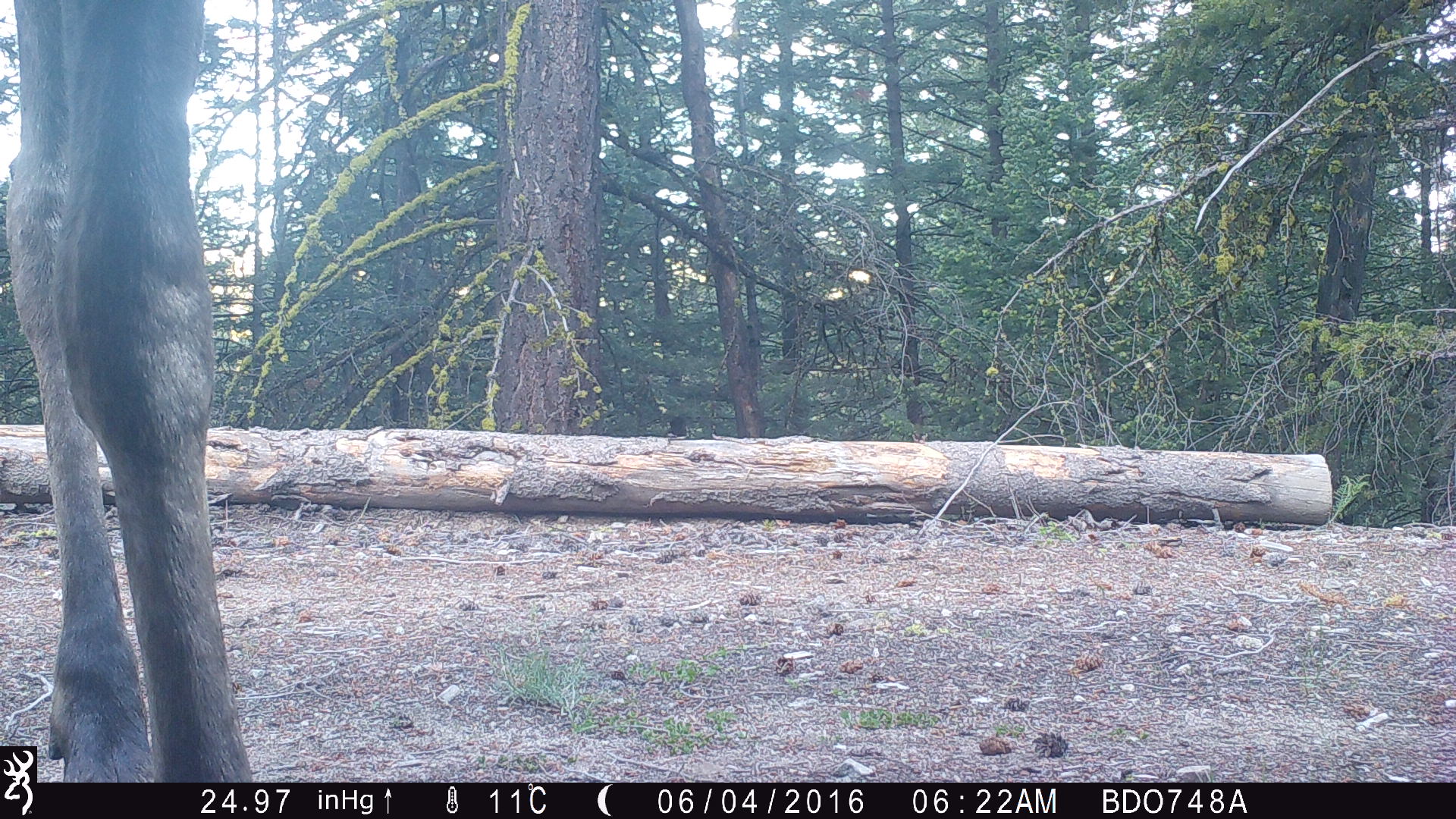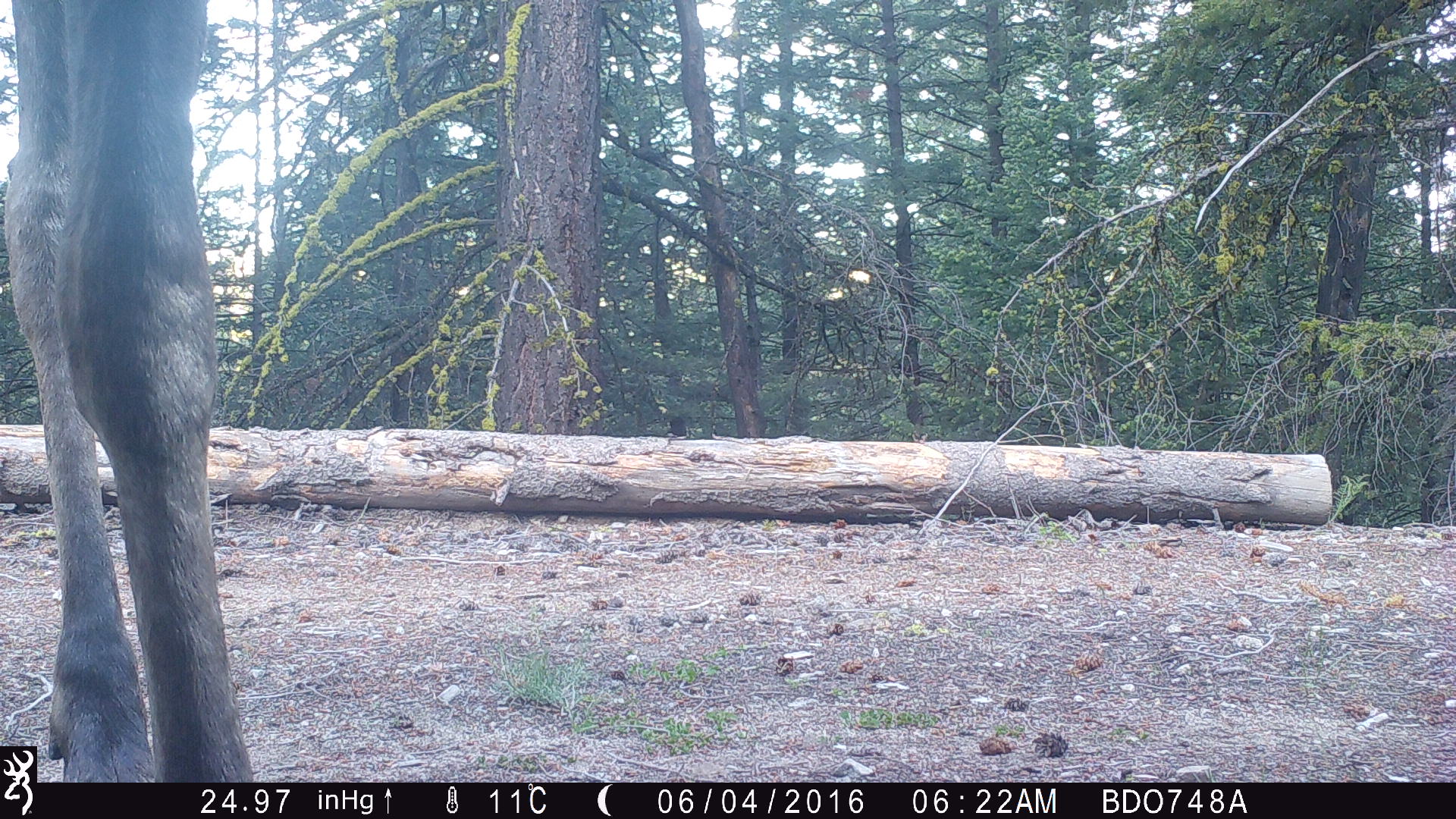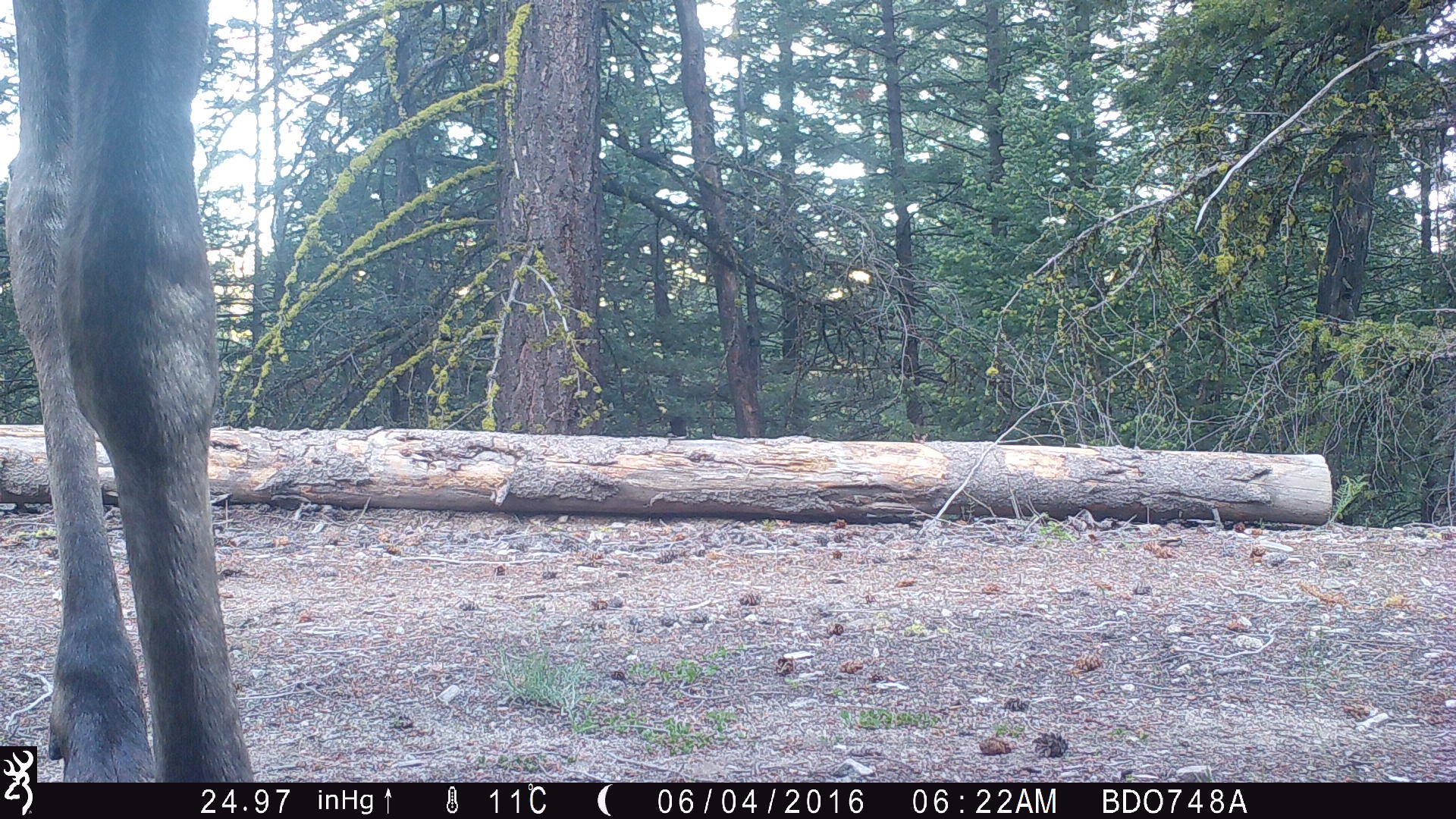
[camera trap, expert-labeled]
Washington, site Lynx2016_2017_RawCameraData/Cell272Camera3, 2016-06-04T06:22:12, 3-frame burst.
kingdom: Animalia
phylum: Chordata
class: Mammalia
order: Artiodactyla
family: Cervidae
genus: Alces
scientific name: Alces alces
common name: moose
Alces alces (moose). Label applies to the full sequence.